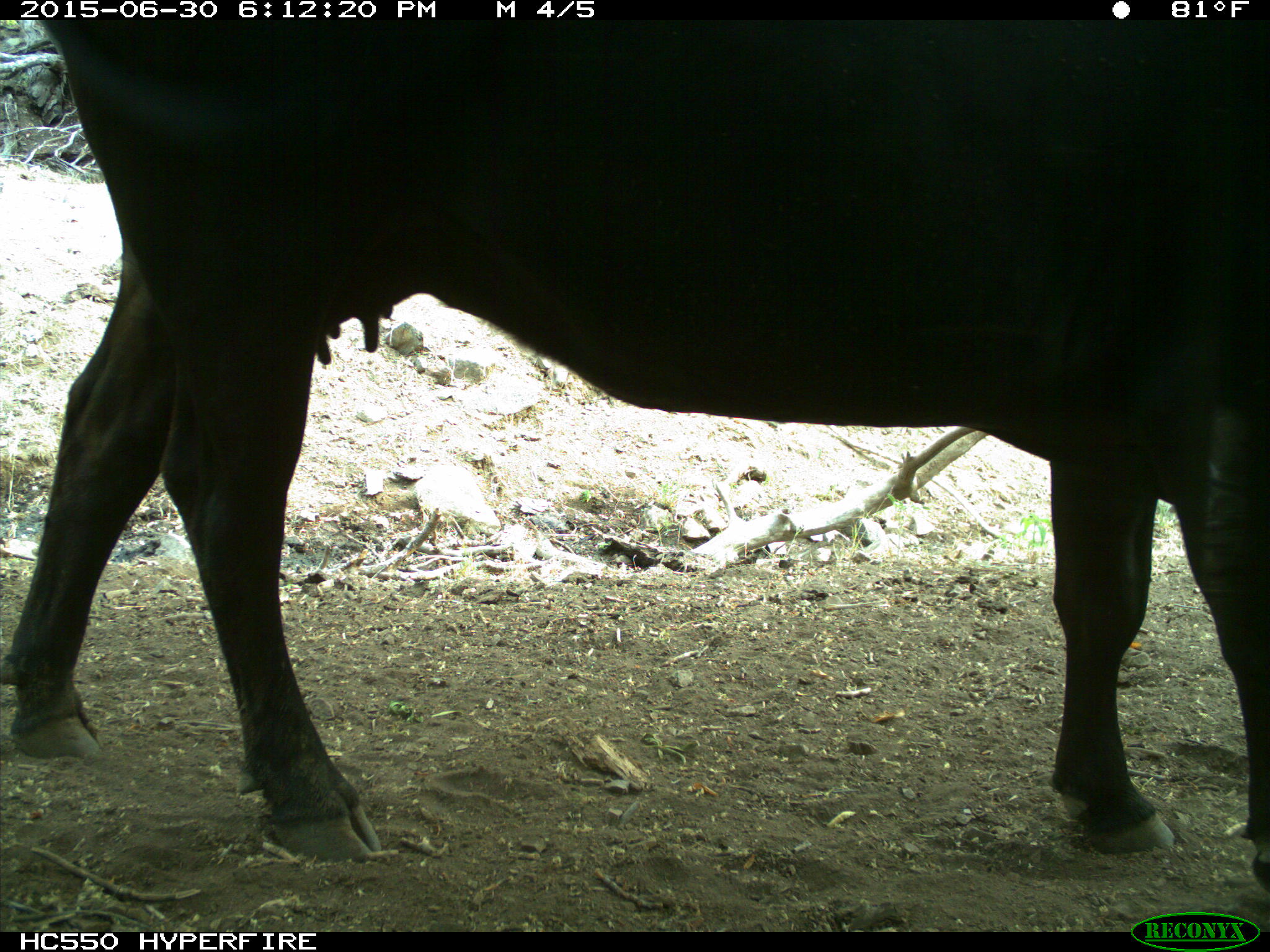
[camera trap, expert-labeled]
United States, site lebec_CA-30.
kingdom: Animalia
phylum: Chordata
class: Mammalia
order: Artiodactyla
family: Bovidae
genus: Bos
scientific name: Bos taurus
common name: domestic cow